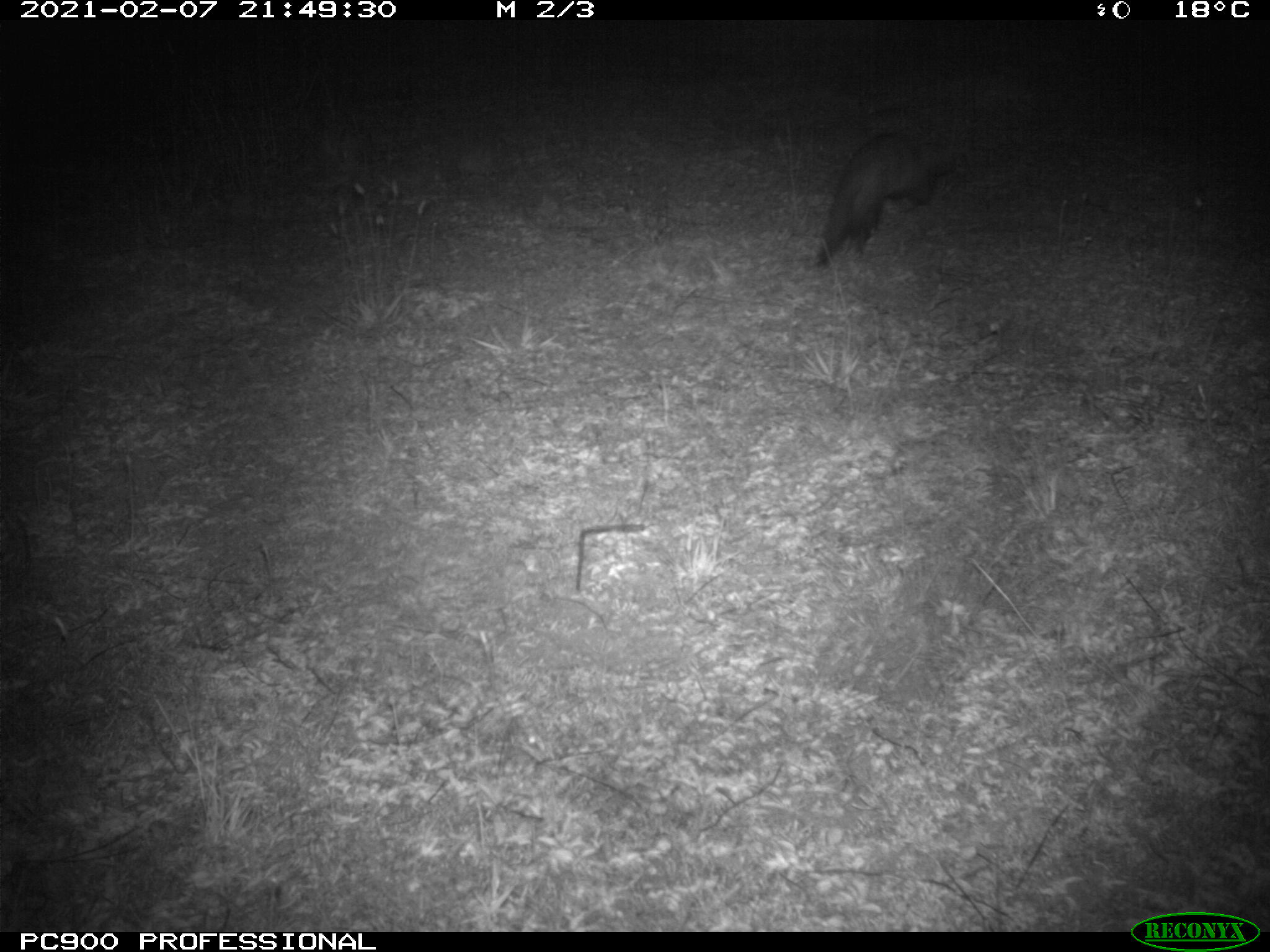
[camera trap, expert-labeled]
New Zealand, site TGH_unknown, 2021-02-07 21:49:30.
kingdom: Animalia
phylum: Chordata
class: Mammalia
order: Carnivora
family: Mustelidae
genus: Mustela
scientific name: Mustela furo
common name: ferret